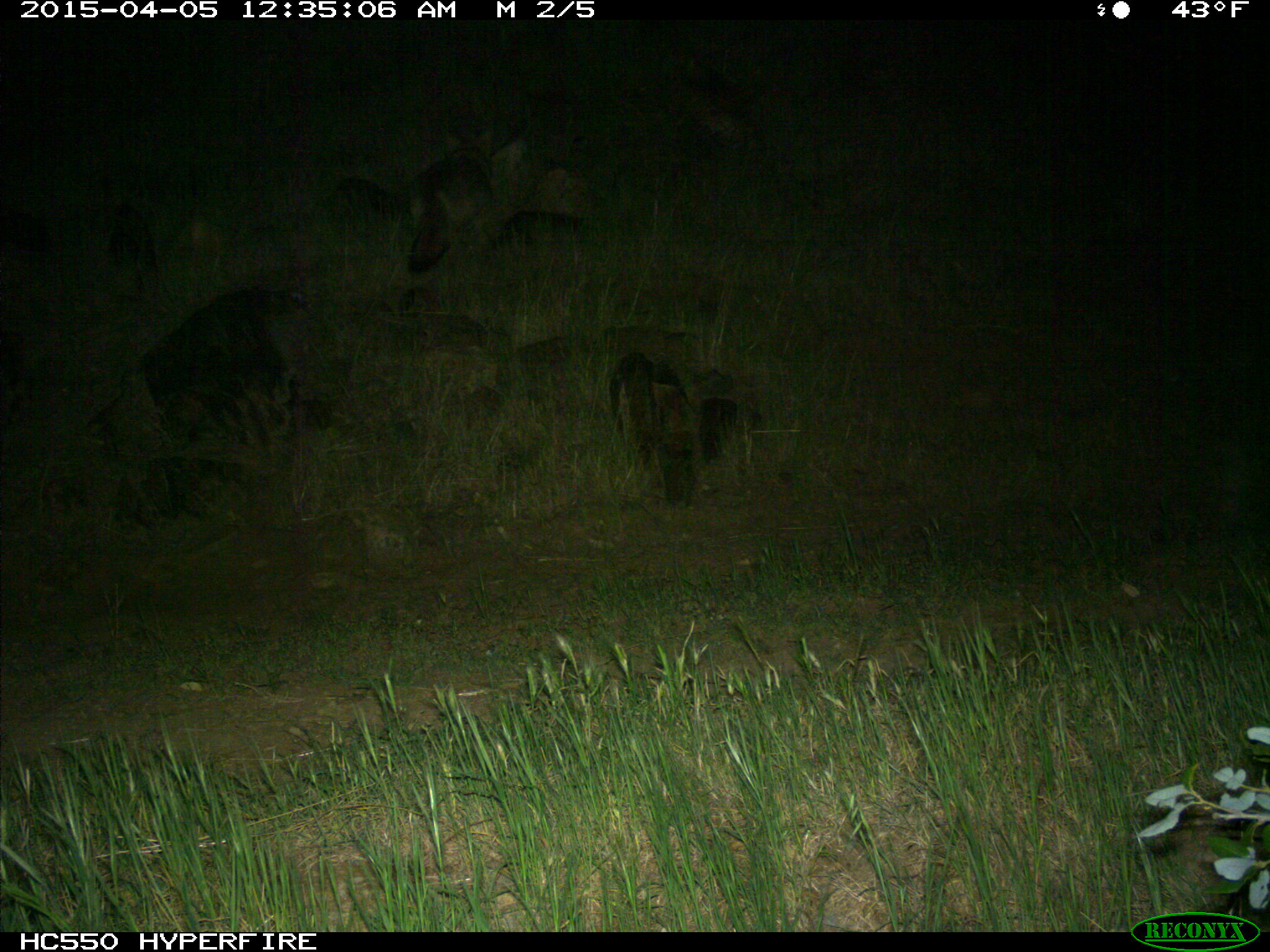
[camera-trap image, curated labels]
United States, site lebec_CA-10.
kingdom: Animalia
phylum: Chordata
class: Mammalia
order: Carnivora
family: Canidae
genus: Canis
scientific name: Canis latrans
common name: coyote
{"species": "Canis latrans (coyote)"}